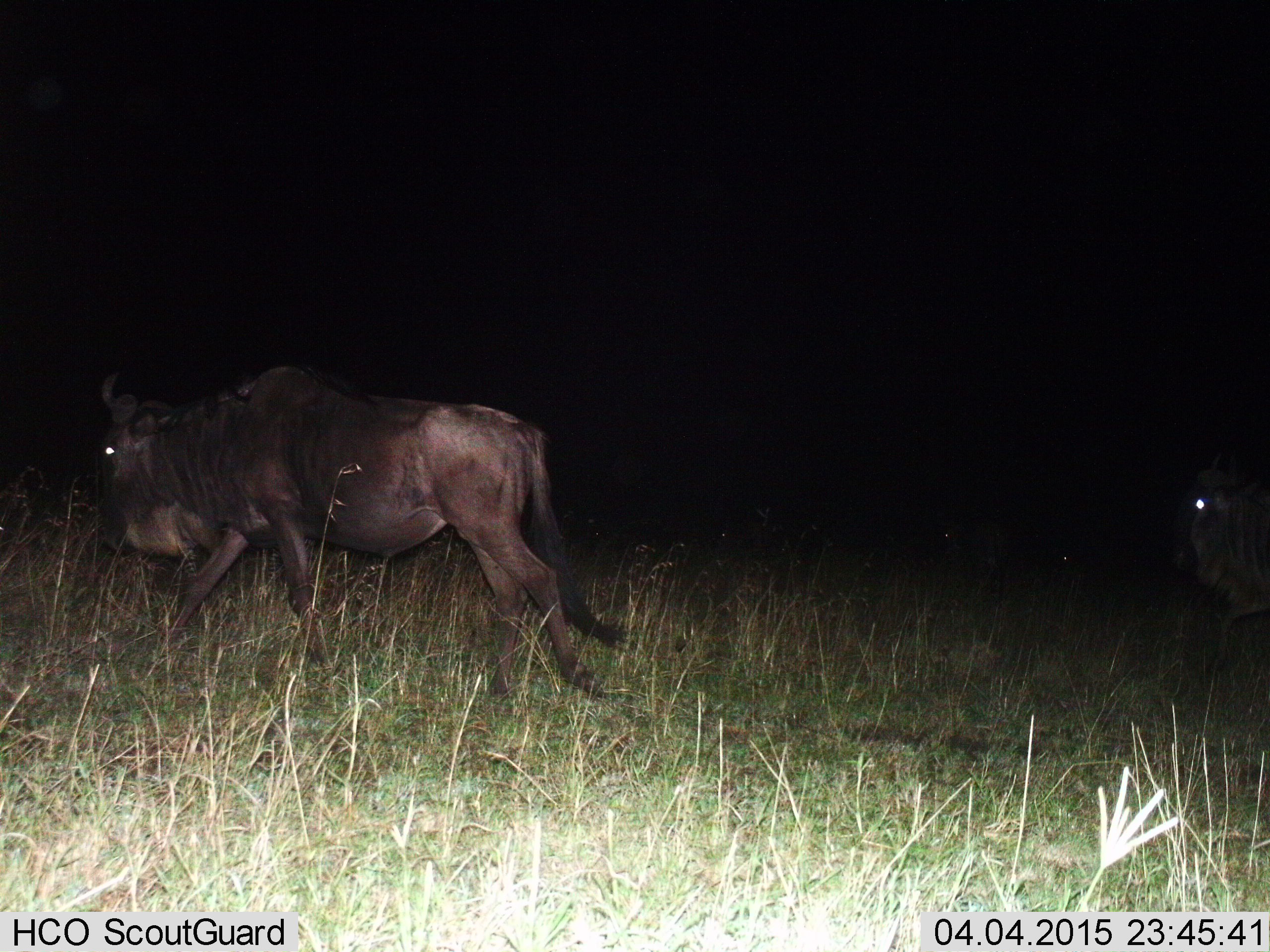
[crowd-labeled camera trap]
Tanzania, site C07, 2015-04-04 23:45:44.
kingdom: Animalia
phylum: Chordata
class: Mammalia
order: Artiodactyla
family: Bovidae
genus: Connochaetes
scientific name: Connochaetes taurinus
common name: blue wildebeest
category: wildebeest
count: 2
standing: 10%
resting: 0%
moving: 100%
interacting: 0%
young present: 0%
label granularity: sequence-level